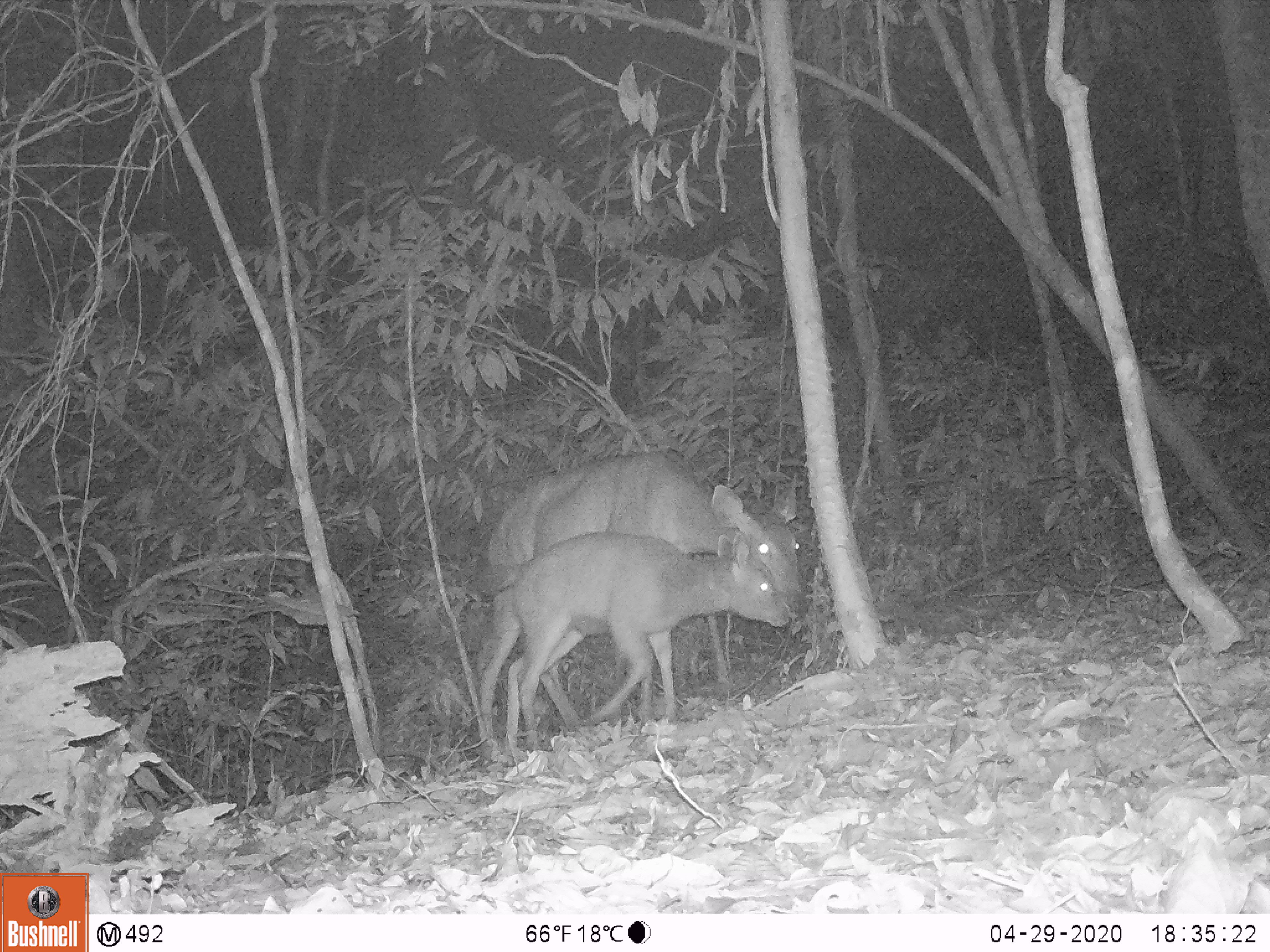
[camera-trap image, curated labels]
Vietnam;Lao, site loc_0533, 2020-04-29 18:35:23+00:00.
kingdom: Animalia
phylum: Chordata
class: Mammalia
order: Artiodactyla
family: Cervidae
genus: Rusa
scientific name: Rusa unicolor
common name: sambar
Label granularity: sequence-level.